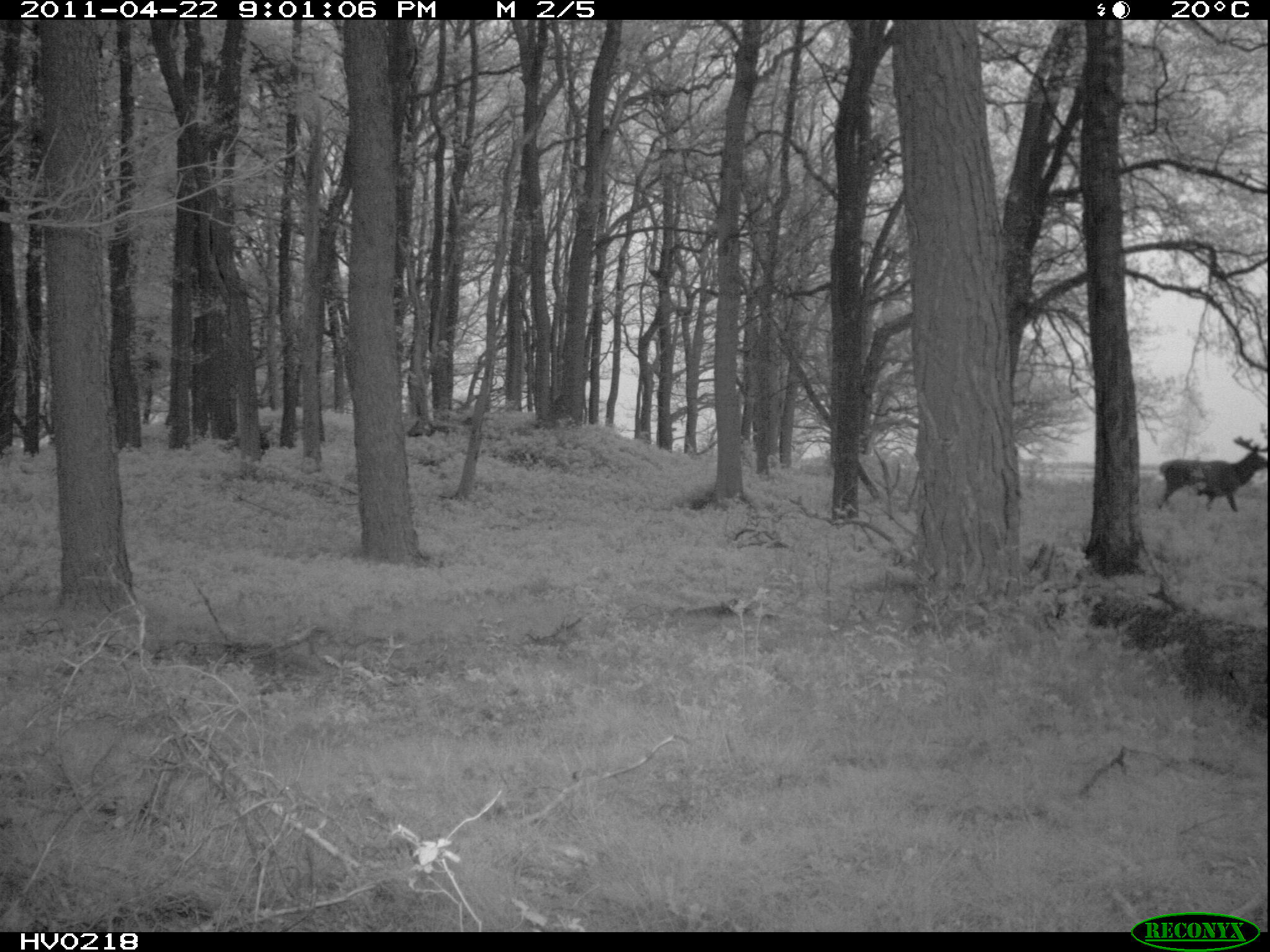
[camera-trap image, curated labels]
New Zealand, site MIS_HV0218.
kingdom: Animalia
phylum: Chordata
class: Mammalia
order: Artiodactyla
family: Cervidae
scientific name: Cervidae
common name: deer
Deer (Cervidae).